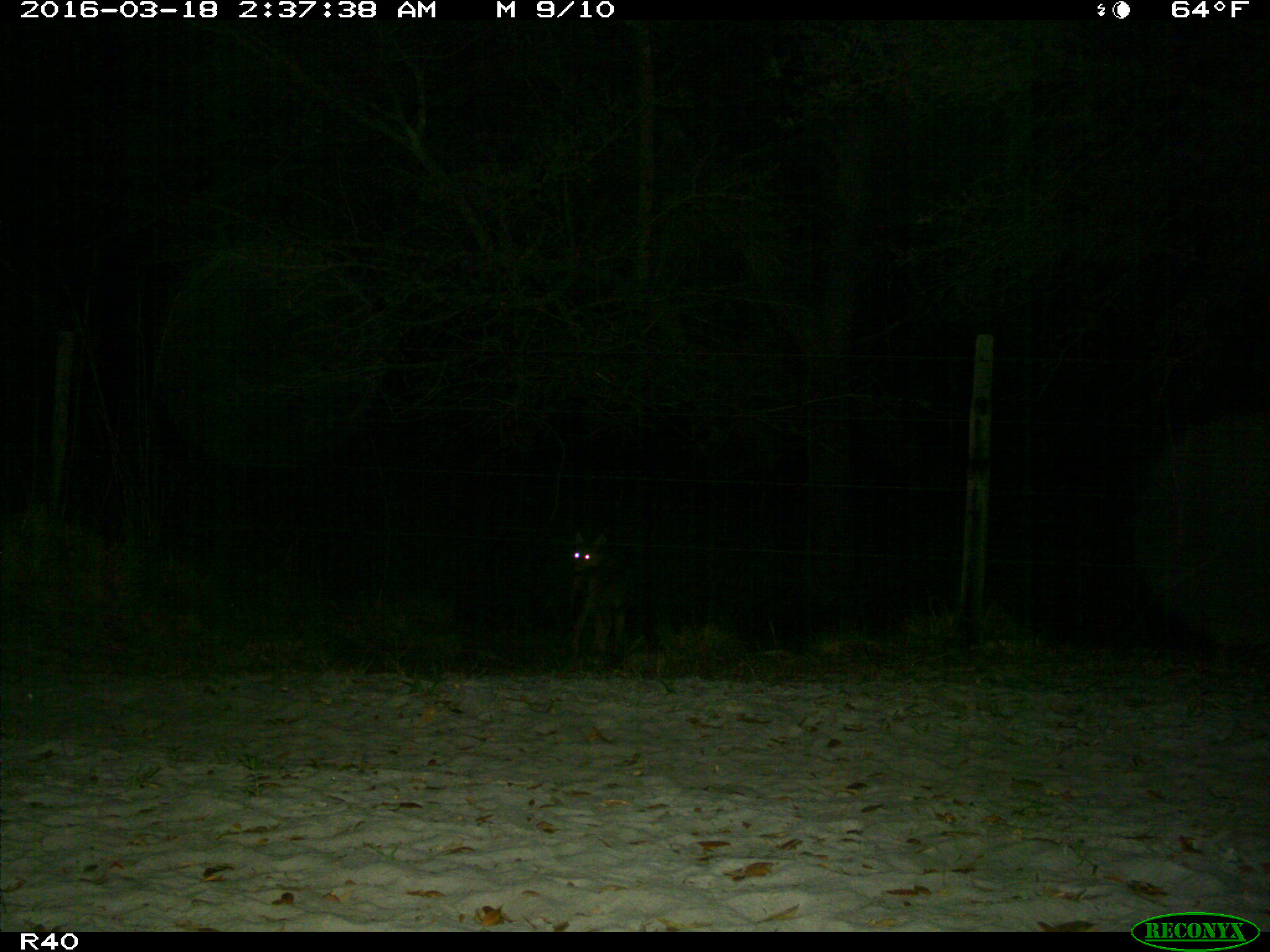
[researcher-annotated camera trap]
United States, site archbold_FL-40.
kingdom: Animalia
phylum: Chordata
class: Mammalia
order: Carnivora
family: Canidae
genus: Canis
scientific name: Canis latrans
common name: coyote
Canis latrans (coyote).